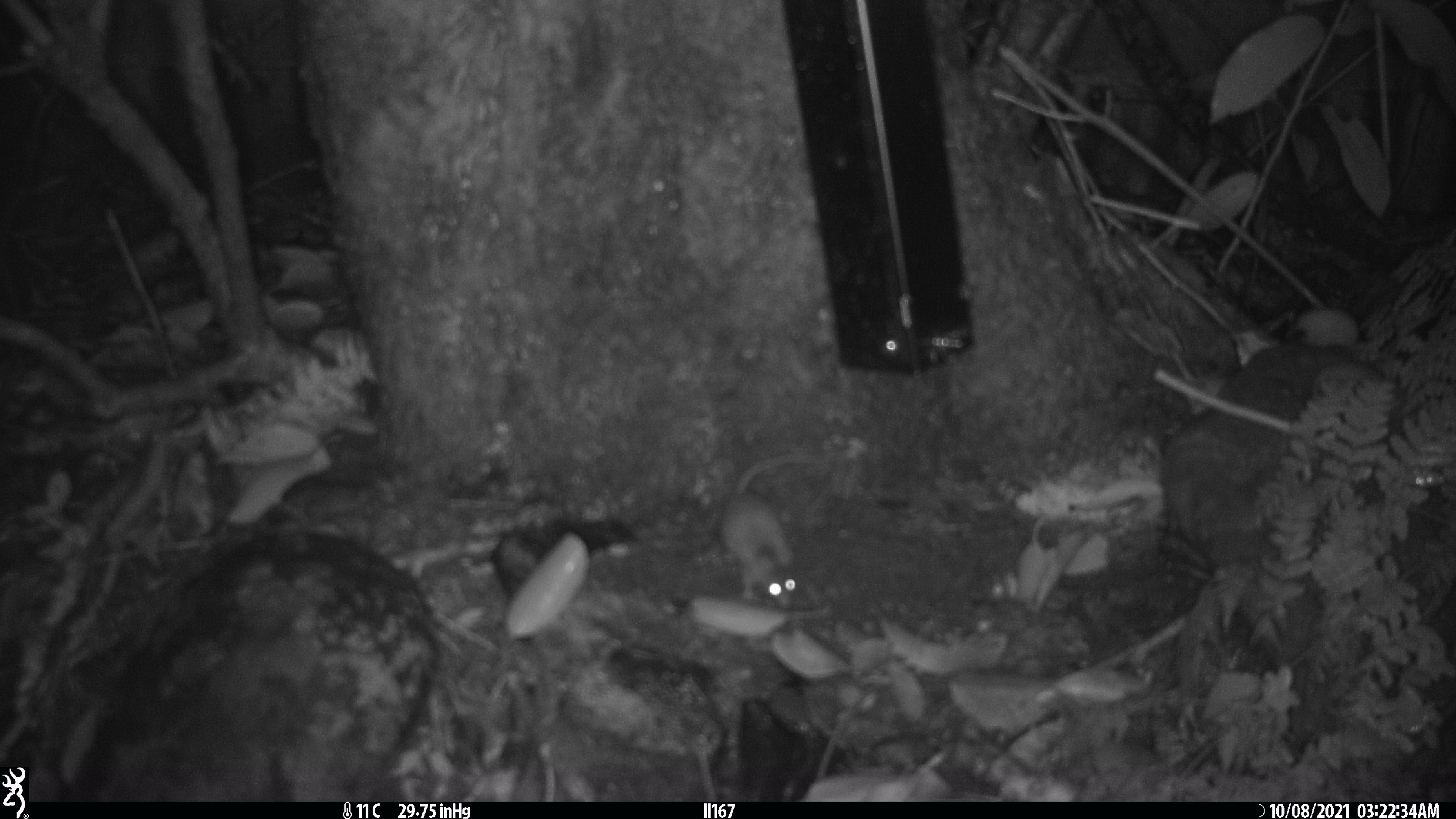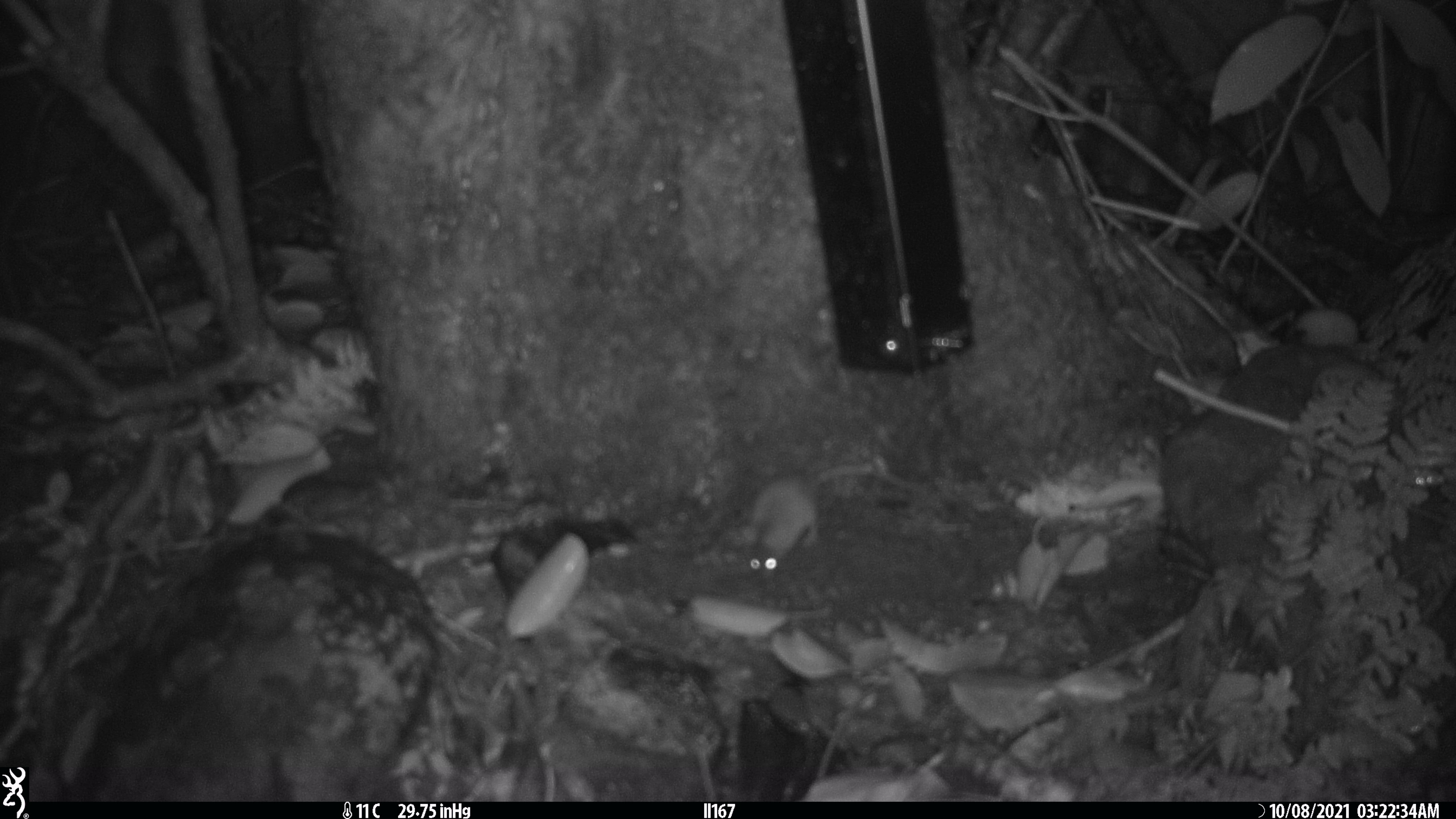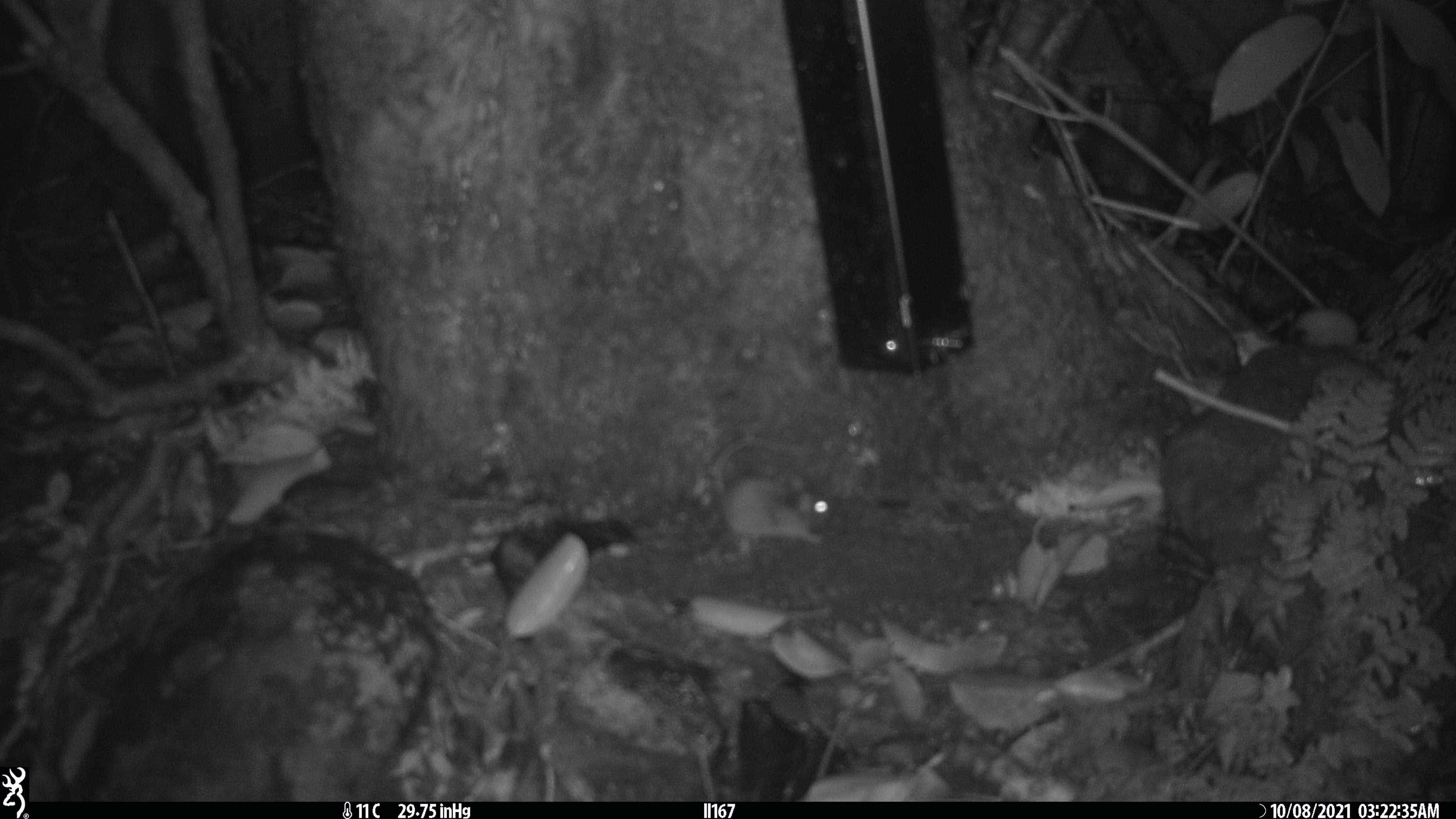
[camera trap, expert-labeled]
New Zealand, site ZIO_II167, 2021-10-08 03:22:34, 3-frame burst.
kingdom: Animalia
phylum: Chordata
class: Mammalia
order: Rodentia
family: Muridae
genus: Mus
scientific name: Mus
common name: mouse